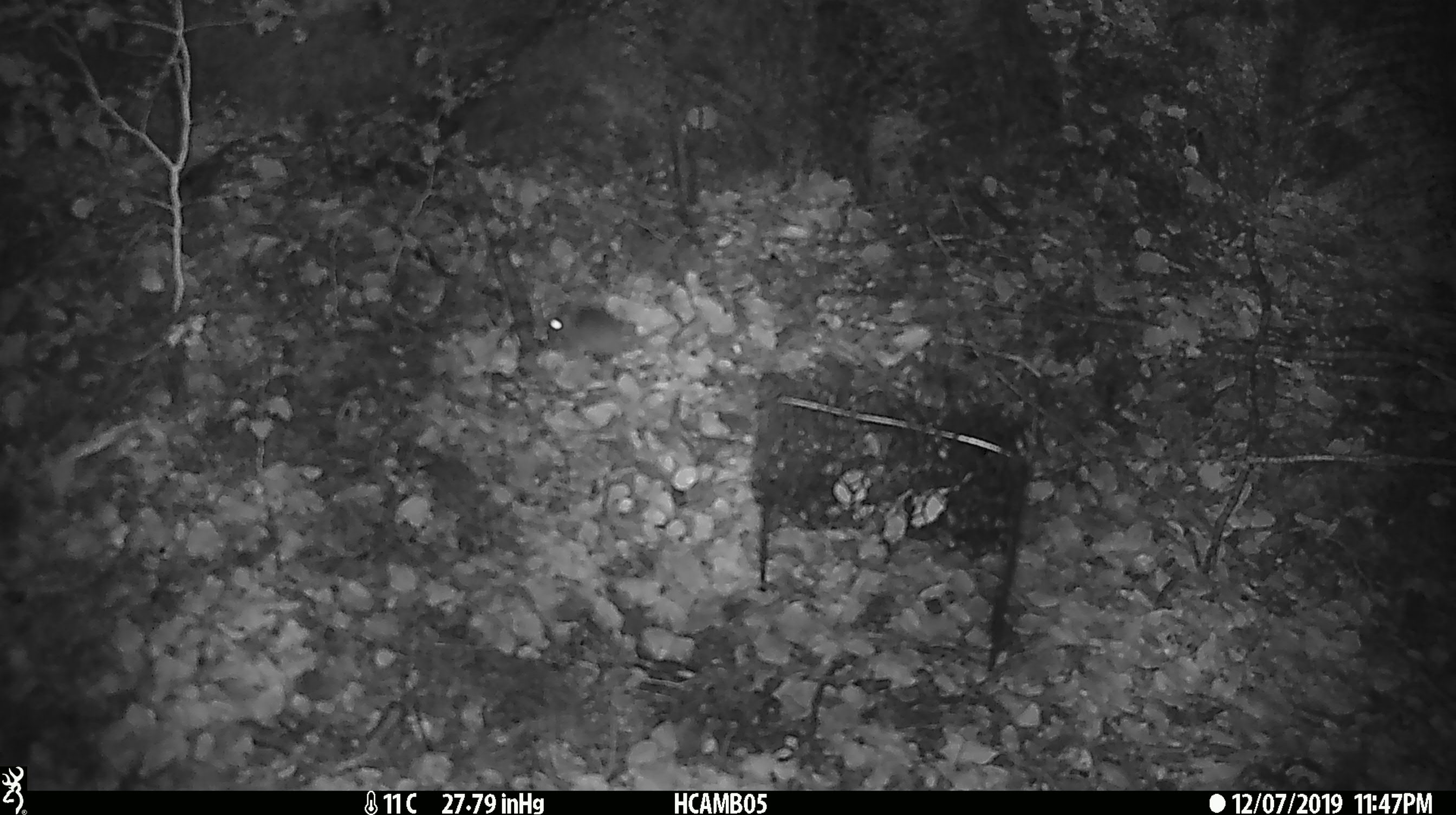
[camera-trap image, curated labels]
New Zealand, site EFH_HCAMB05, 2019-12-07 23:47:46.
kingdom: Animalia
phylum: Chordata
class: Mammalia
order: Rodentia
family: Muridae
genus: Mus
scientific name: Mus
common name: mouse